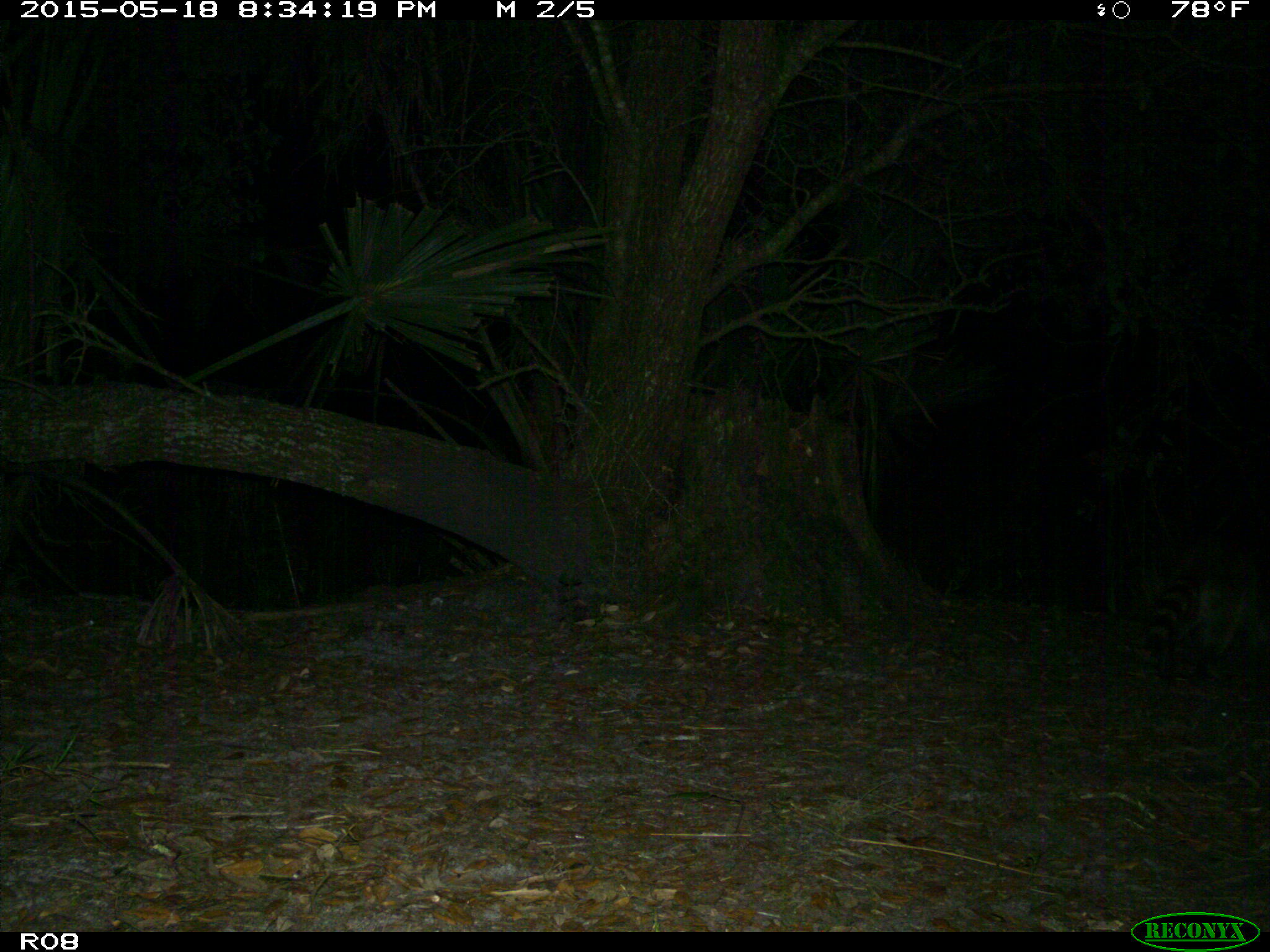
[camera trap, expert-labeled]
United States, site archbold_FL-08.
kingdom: Animalia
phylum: Chordata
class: Mammalia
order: Carnivora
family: Procyonidae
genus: Procyon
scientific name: Procyon lotor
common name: common raccoon